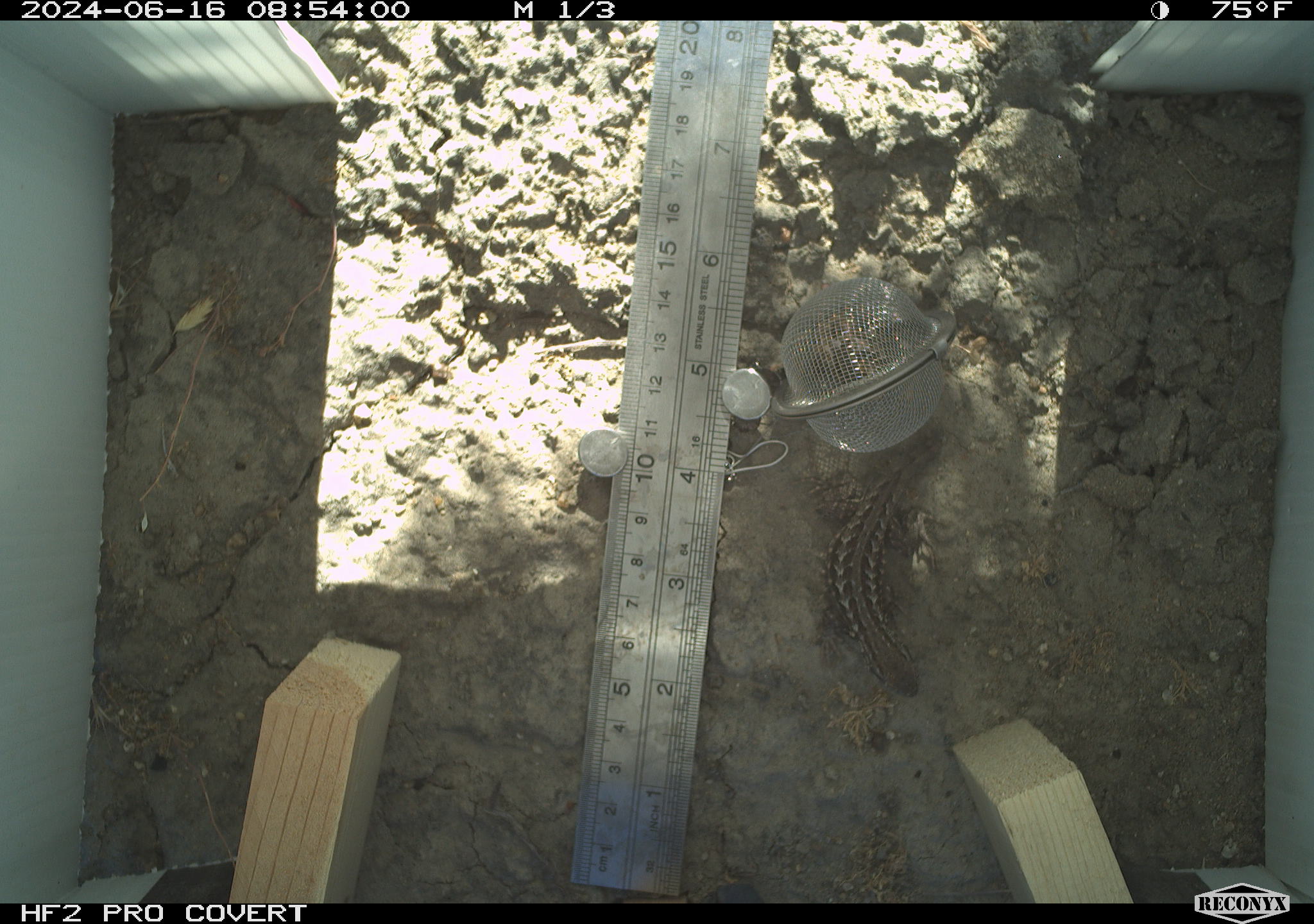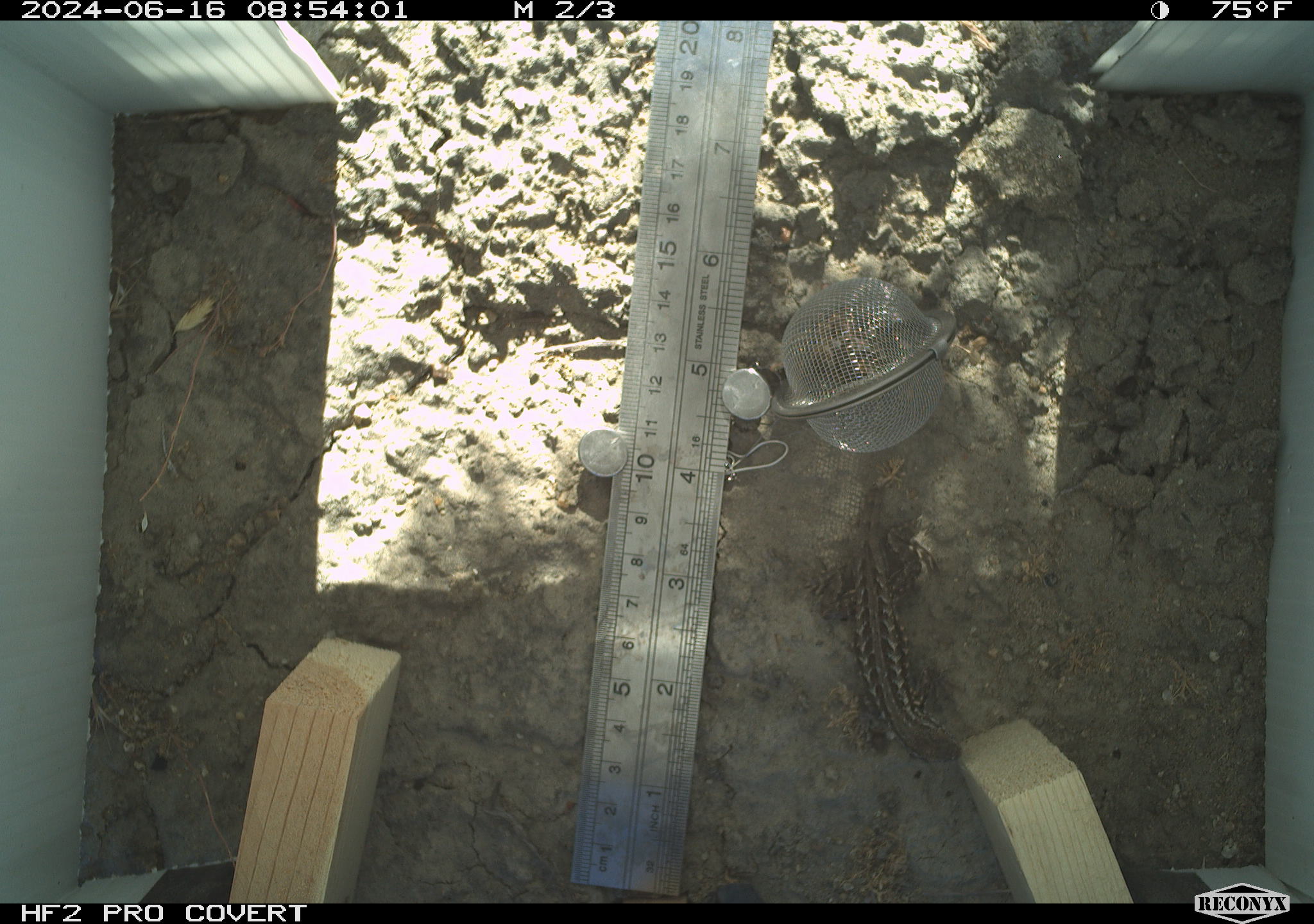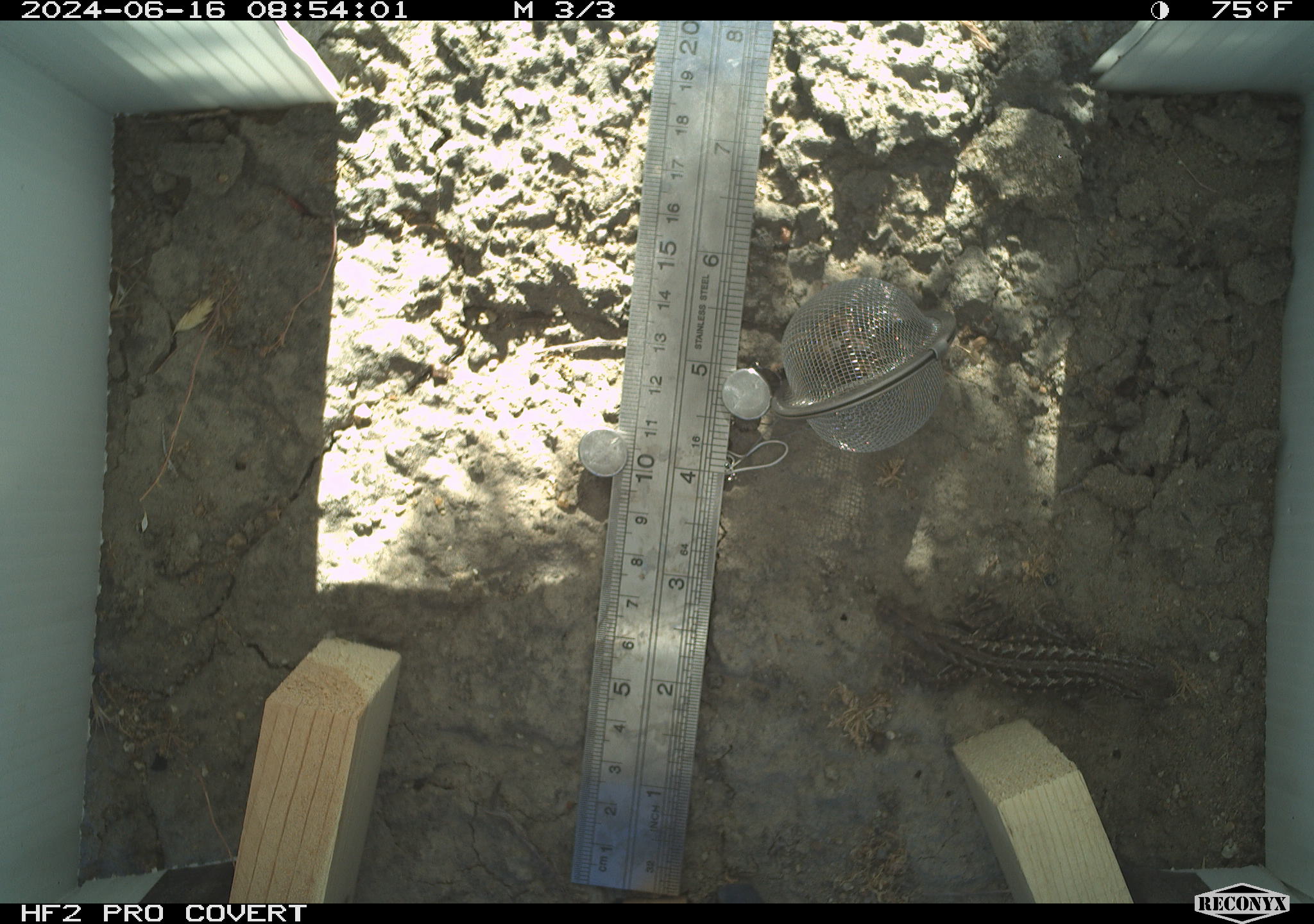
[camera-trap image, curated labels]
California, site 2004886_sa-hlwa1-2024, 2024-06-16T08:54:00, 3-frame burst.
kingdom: Animalia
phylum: Chordata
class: Reptilia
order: Squamata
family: Phrynosomatidae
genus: Sceloporus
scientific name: Sceloporus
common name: spiny lizards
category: sceloporus species